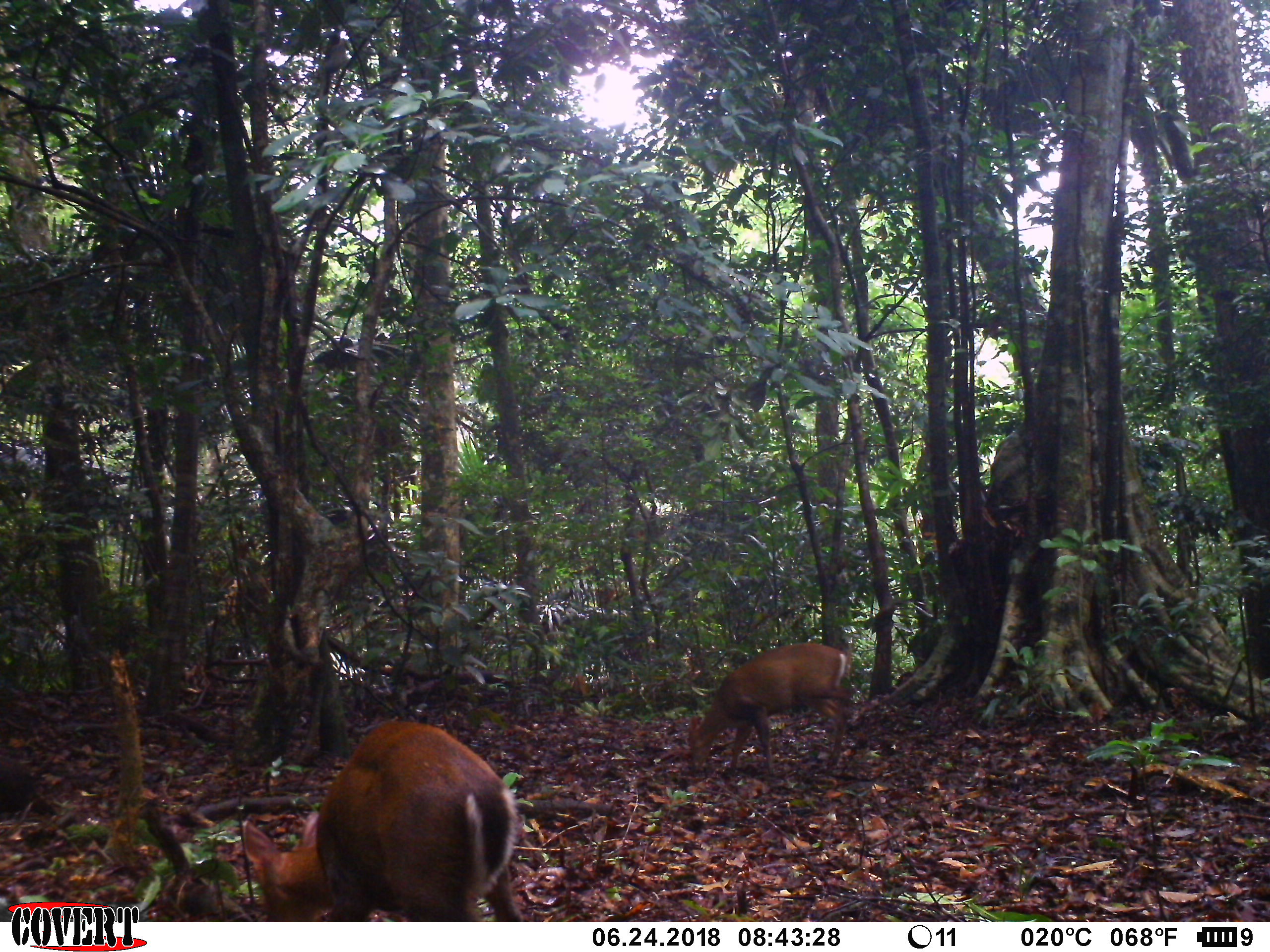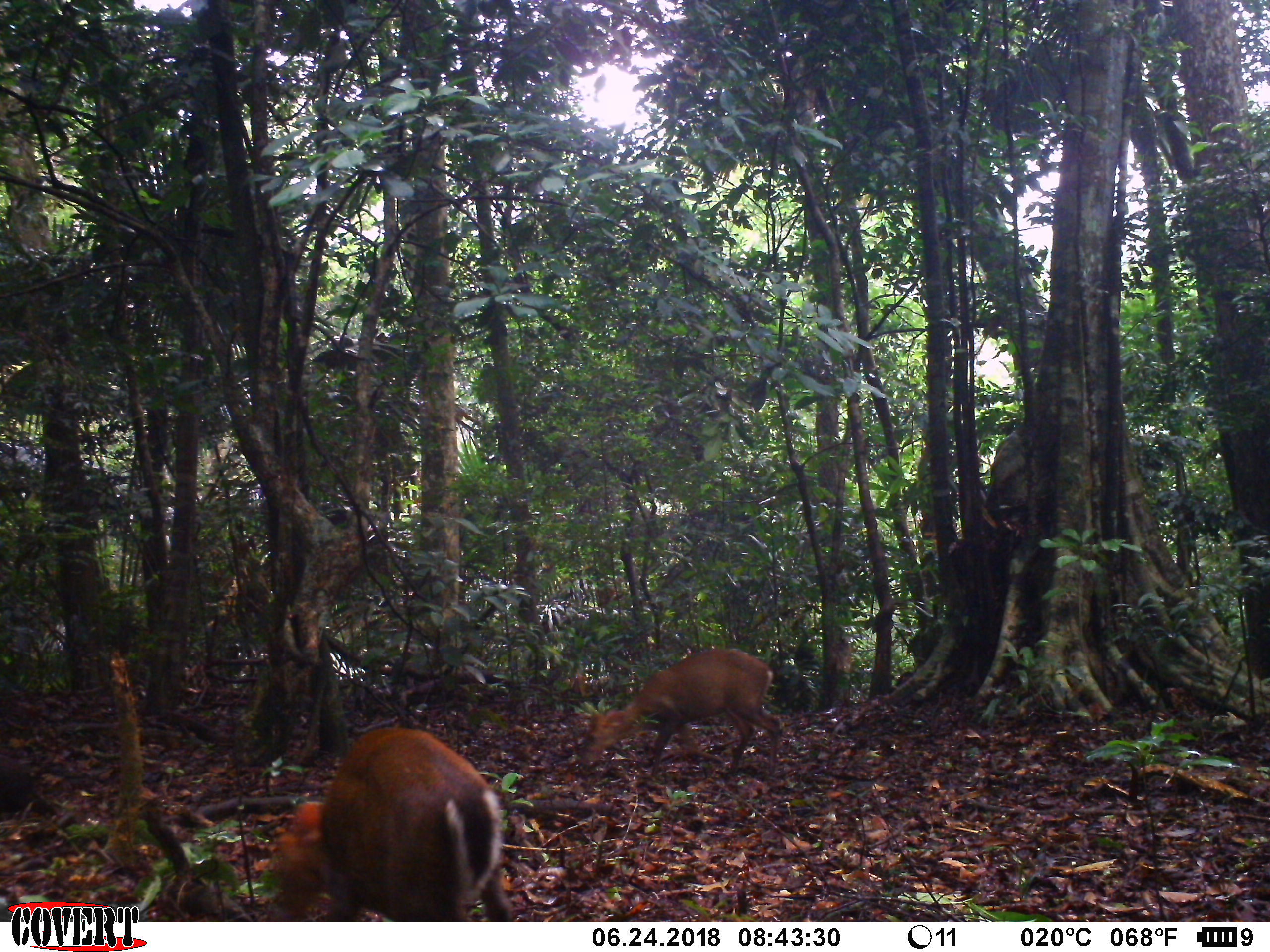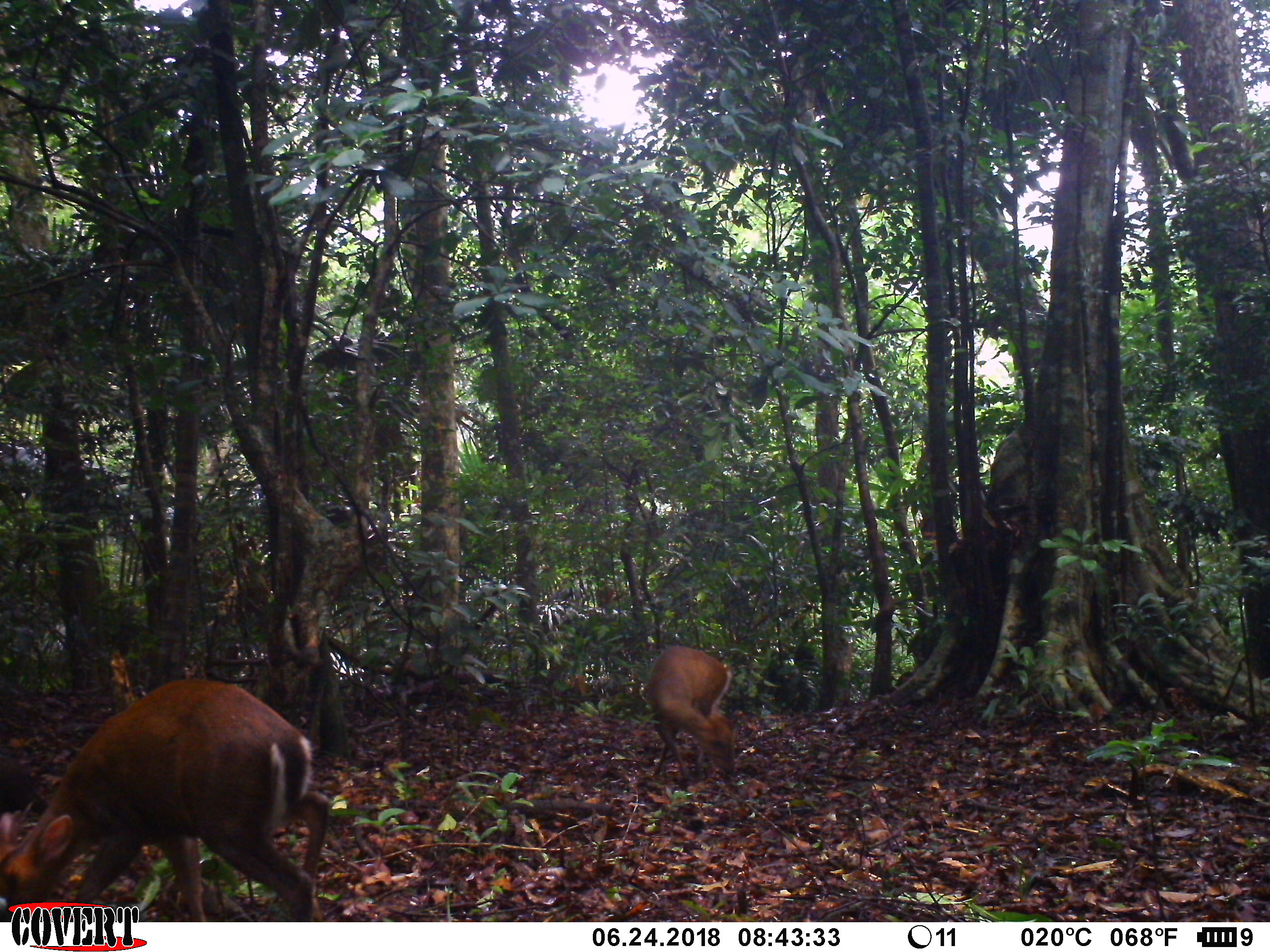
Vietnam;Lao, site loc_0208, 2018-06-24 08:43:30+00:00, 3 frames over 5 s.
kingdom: Animalia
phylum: Chordata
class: Mammalia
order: Artiodactyla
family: Cervidae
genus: Muntiacus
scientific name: Muntiacus rooseveltorum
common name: roosevelt's muntjac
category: roosevelts muntjac group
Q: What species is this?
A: Roosevelts muntjac group (roosevelt's muntjac) (Muntiacus rooseveltorum).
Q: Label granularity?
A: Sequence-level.